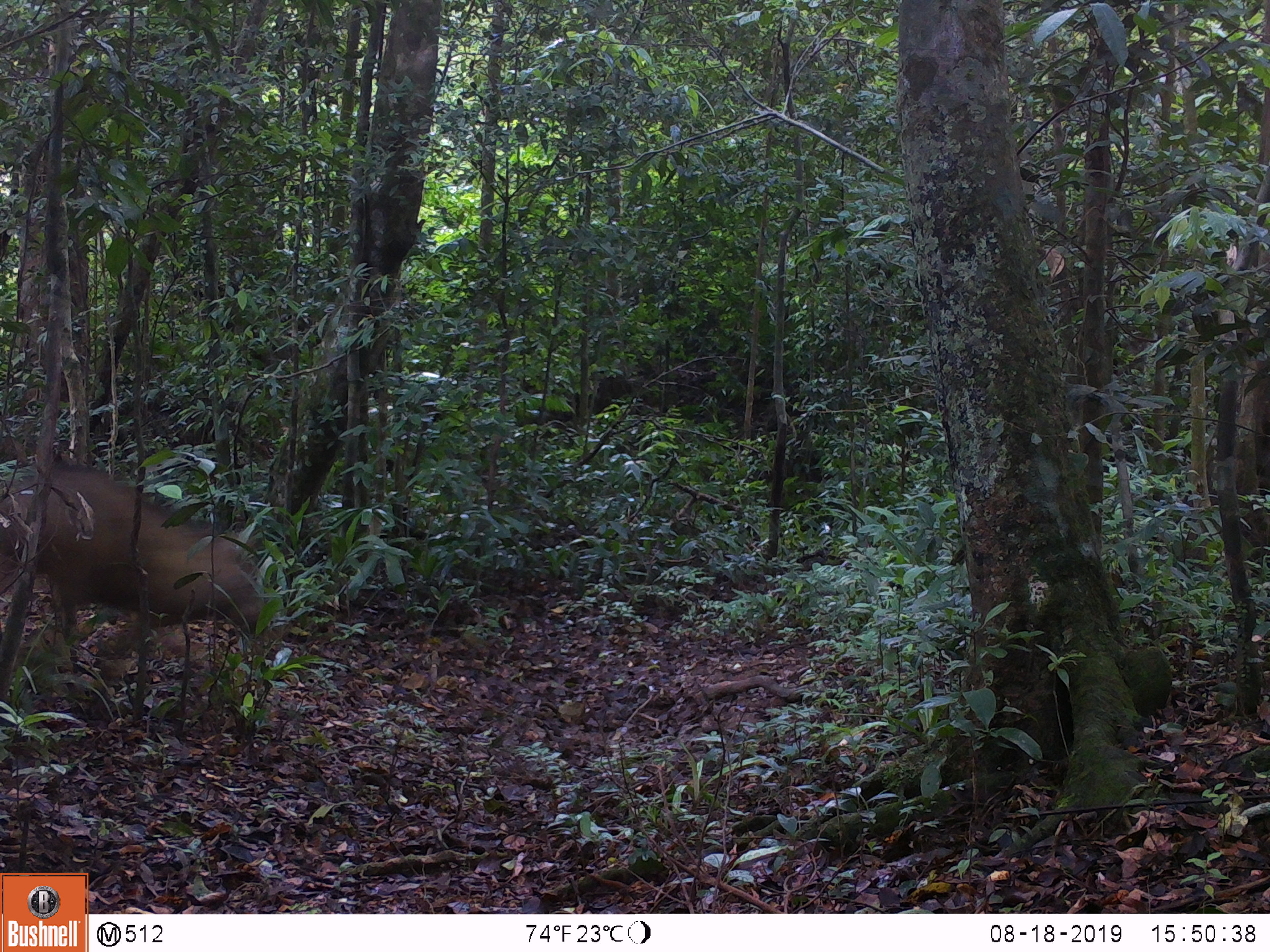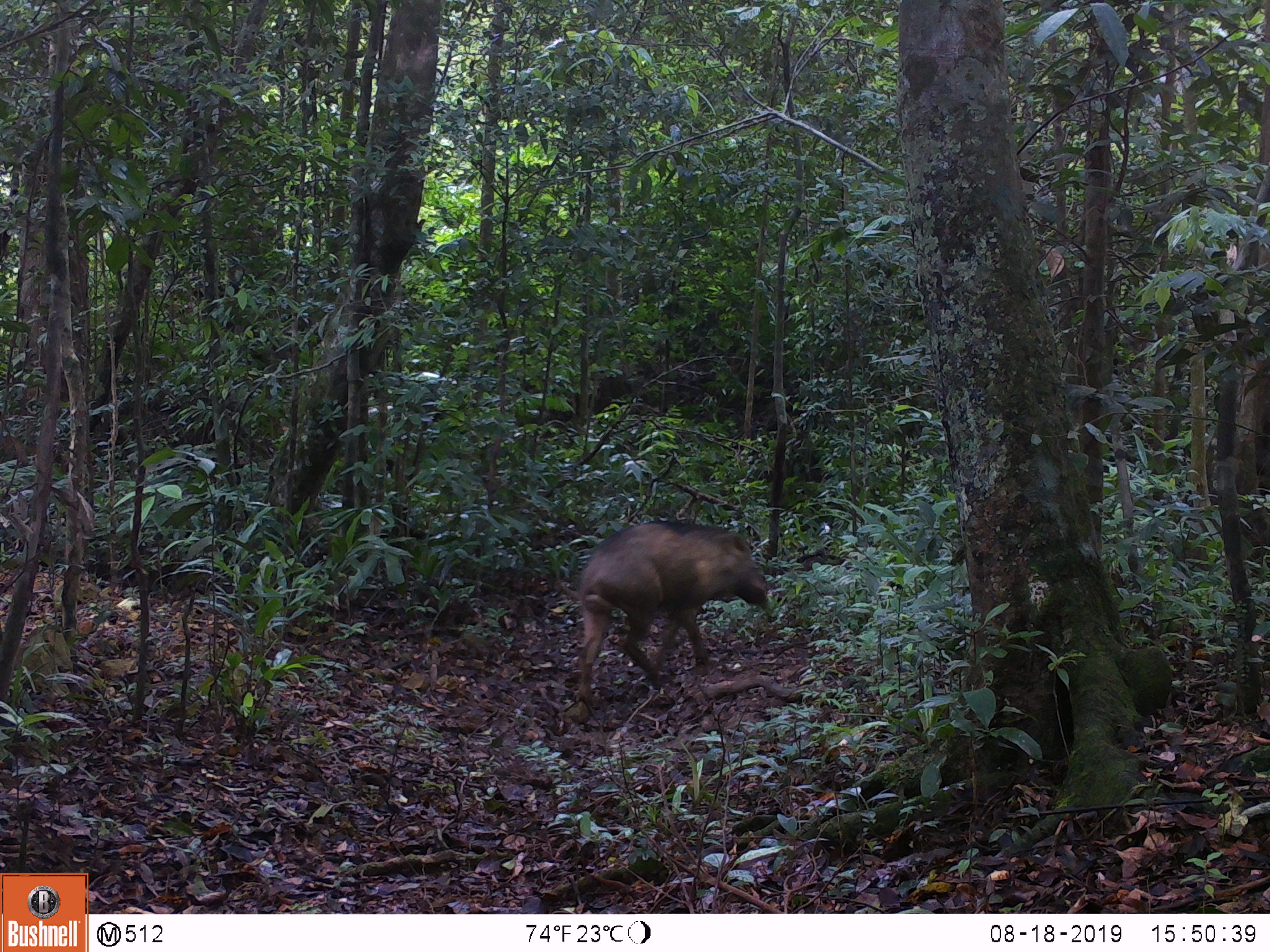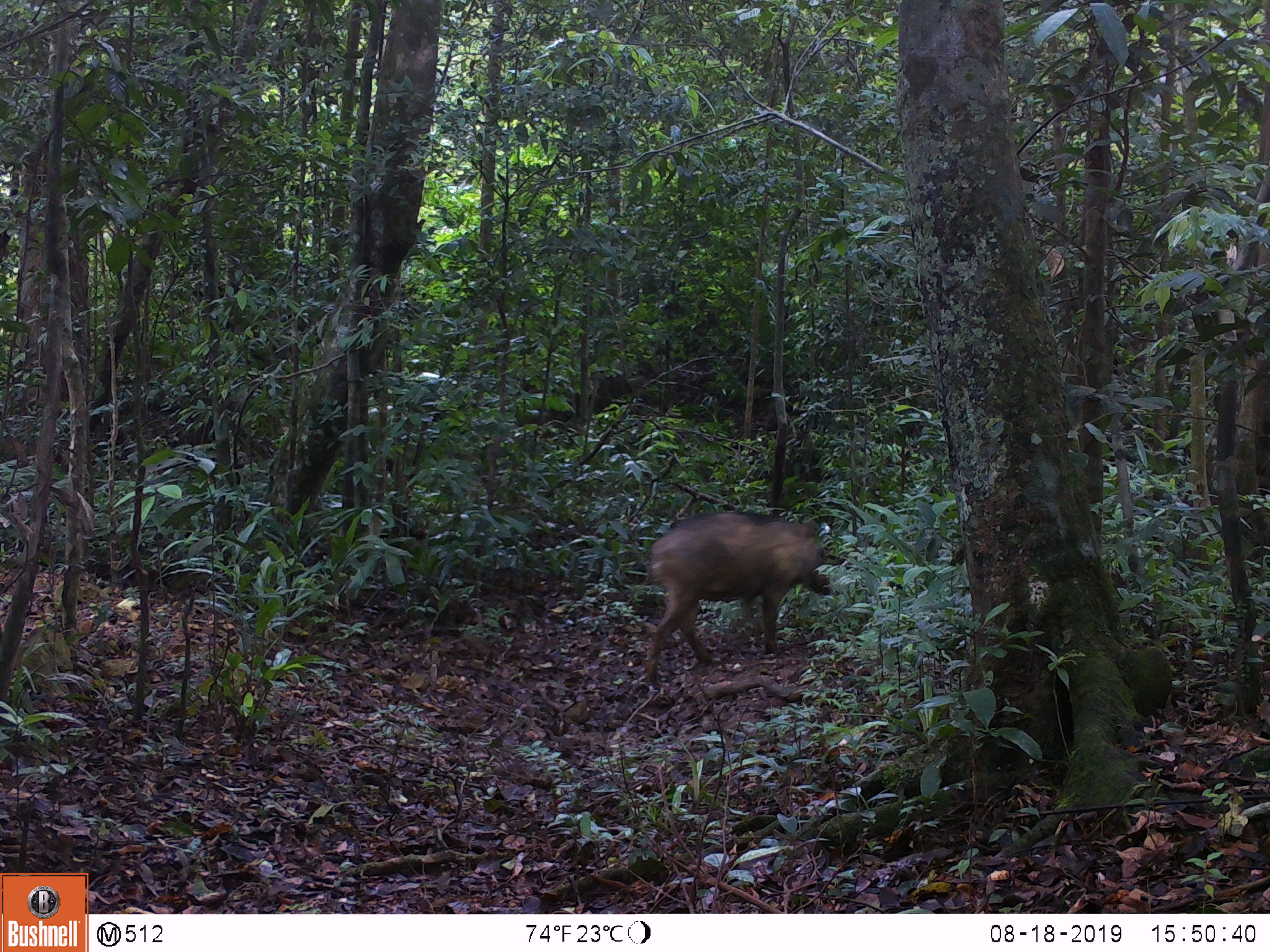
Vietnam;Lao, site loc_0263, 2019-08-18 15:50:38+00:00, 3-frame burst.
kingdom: Animalia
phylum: Chordata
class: Mammalia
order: Artiodactyla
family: Suidae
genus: Sus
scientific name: Sus scrofa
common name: eurasian wild pig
Eurasian wild pig (Sus scrofa). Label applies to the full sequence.